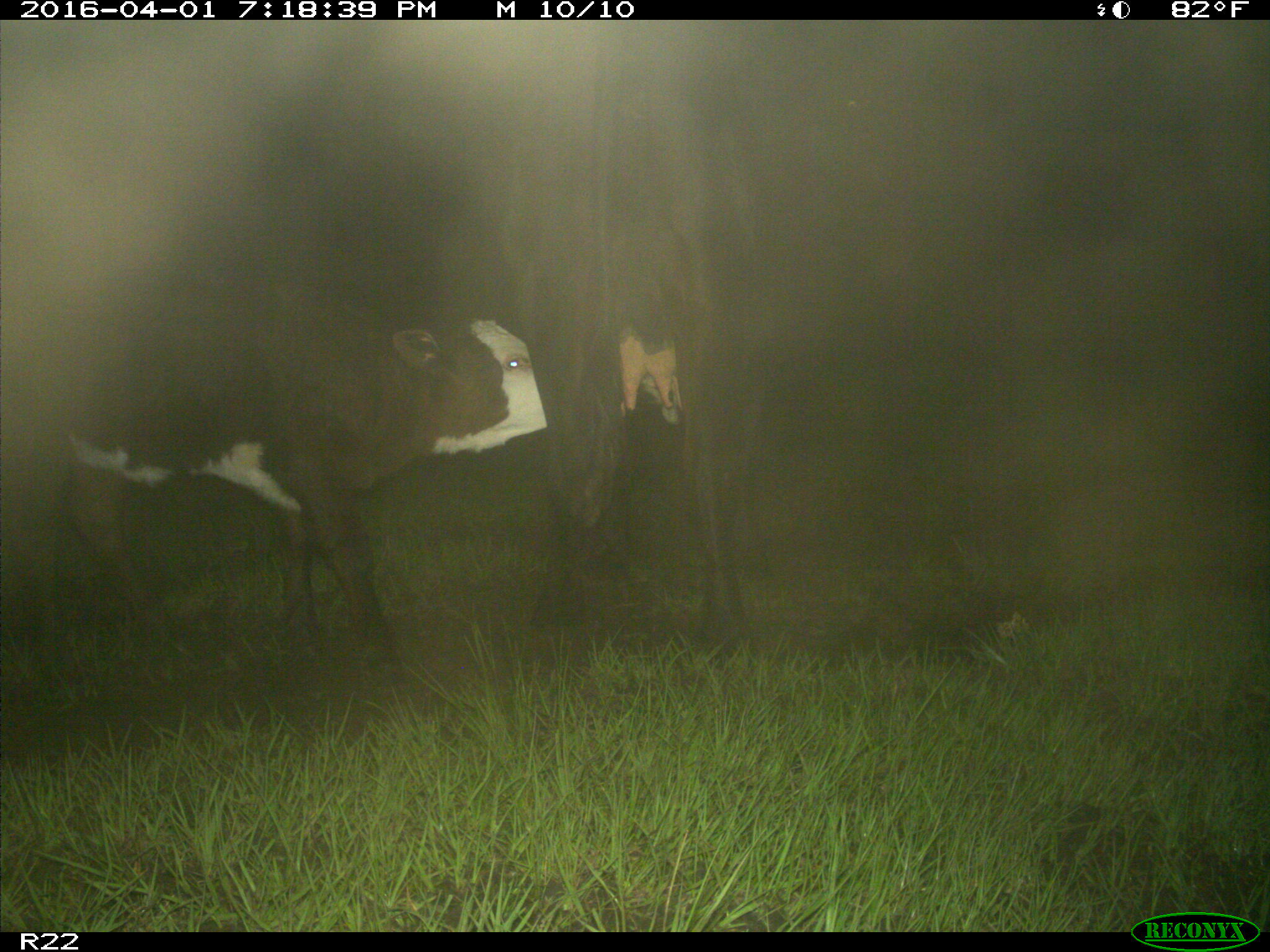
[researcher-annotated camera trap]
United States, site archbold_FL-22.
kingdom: Animalia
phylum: Chordata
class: Mammalia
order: Artiodactyla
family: Bovidae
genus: Bos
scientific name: Bos taurus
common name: domestic cow